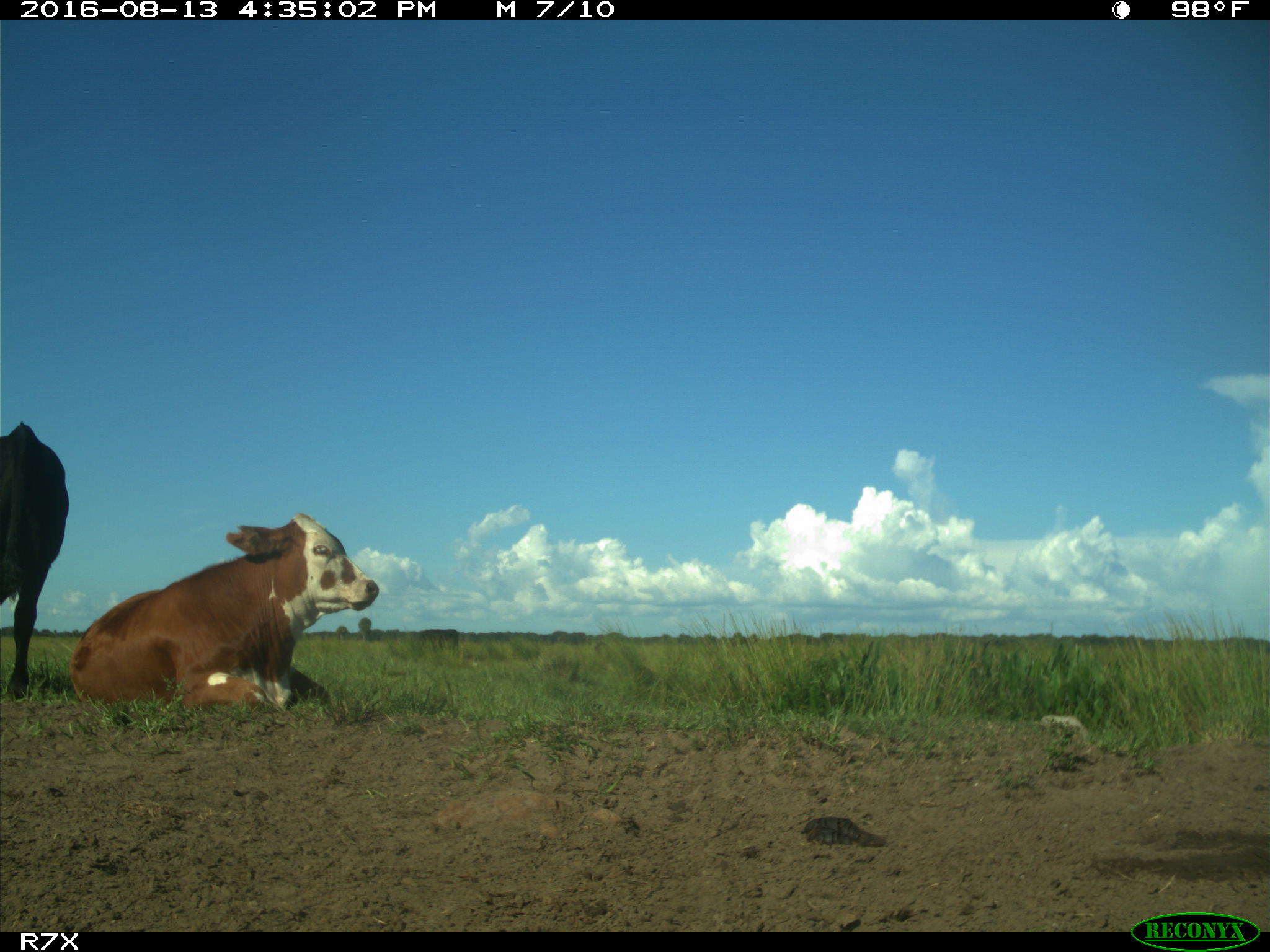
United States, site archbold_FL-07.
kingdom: Animalia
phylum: Chordata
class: Mammalia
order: Artiodactyla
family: Bovidae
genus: Bos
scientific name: Bos taurus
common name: domestic cow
Bos taurus (domestic cow).